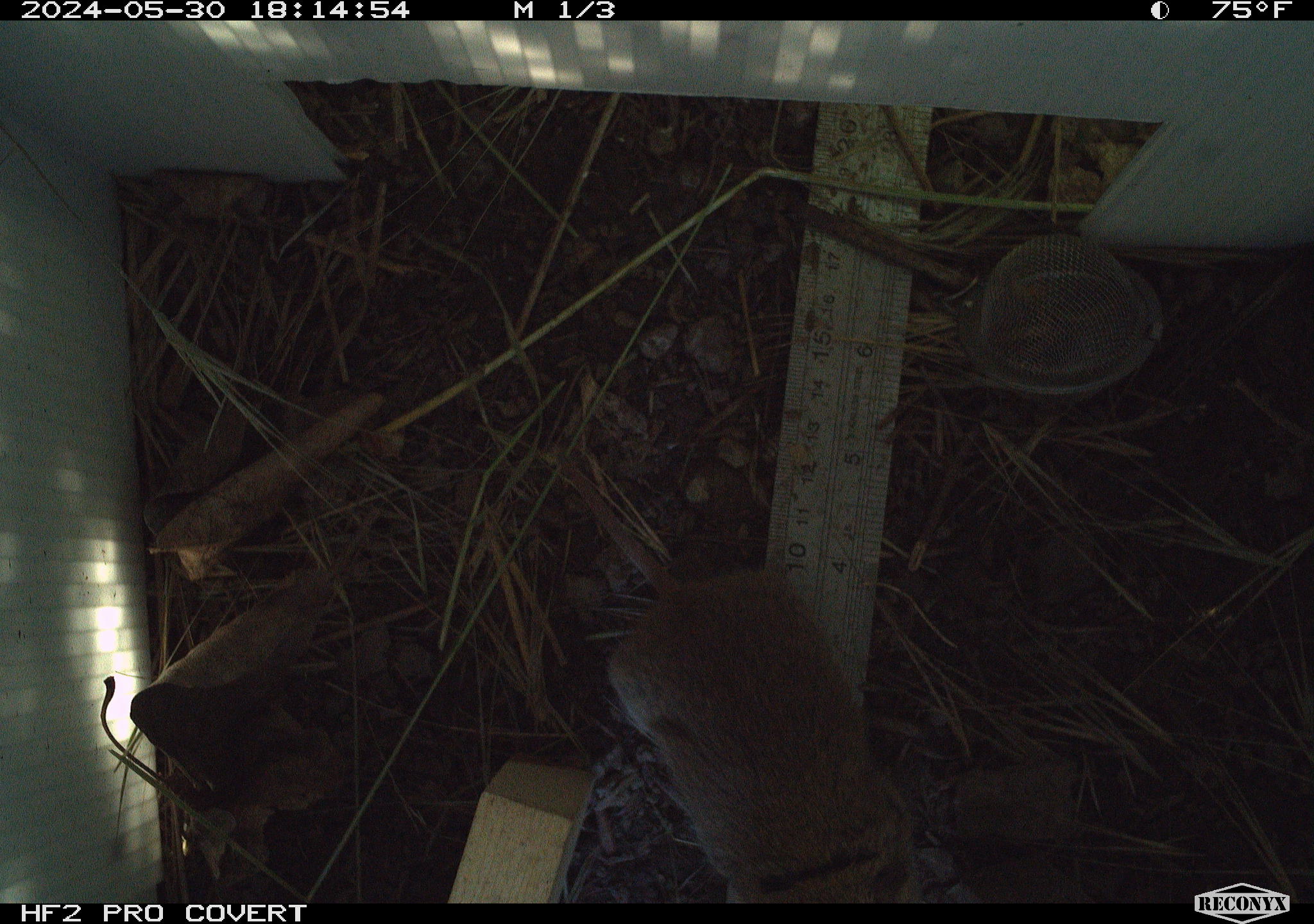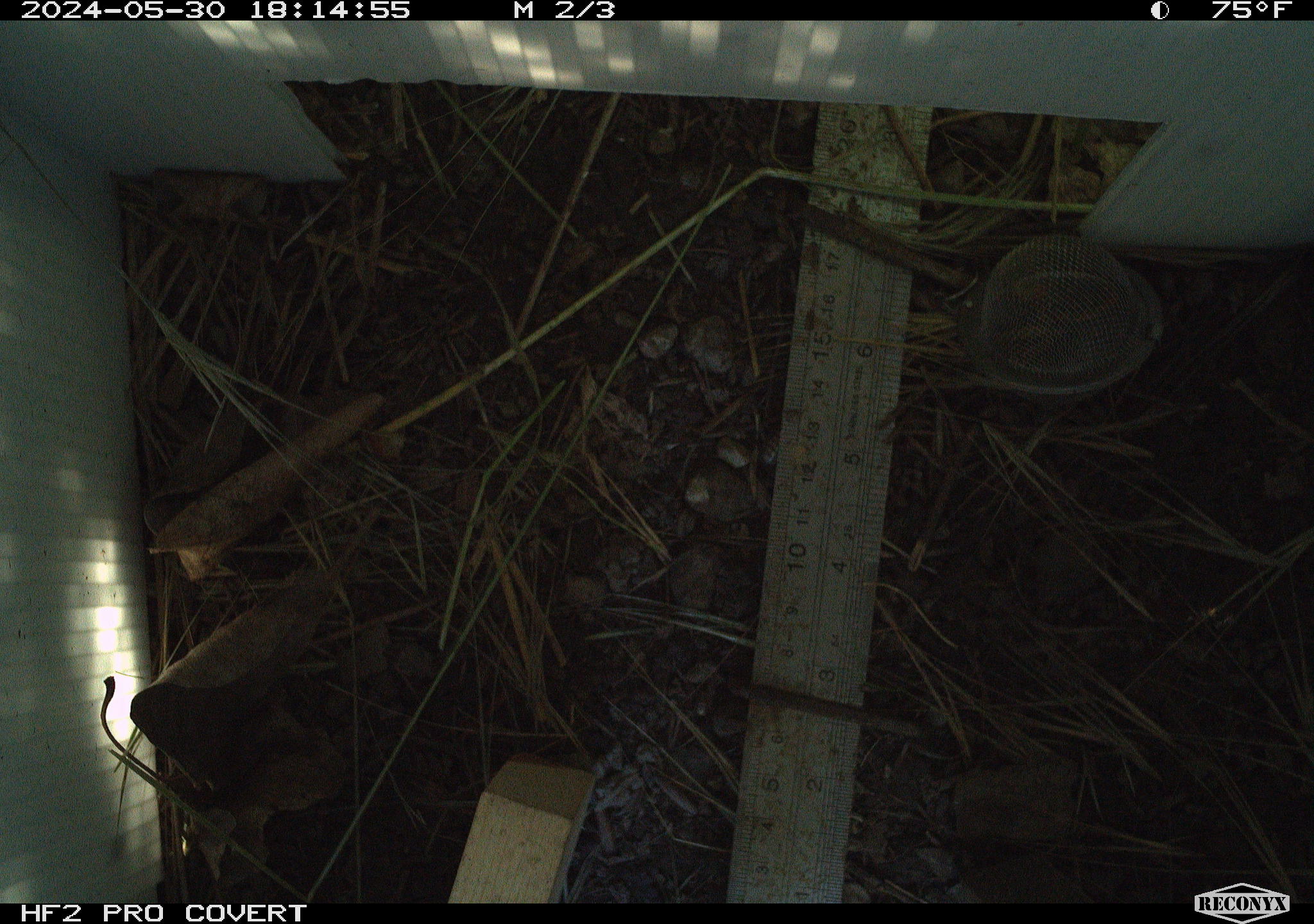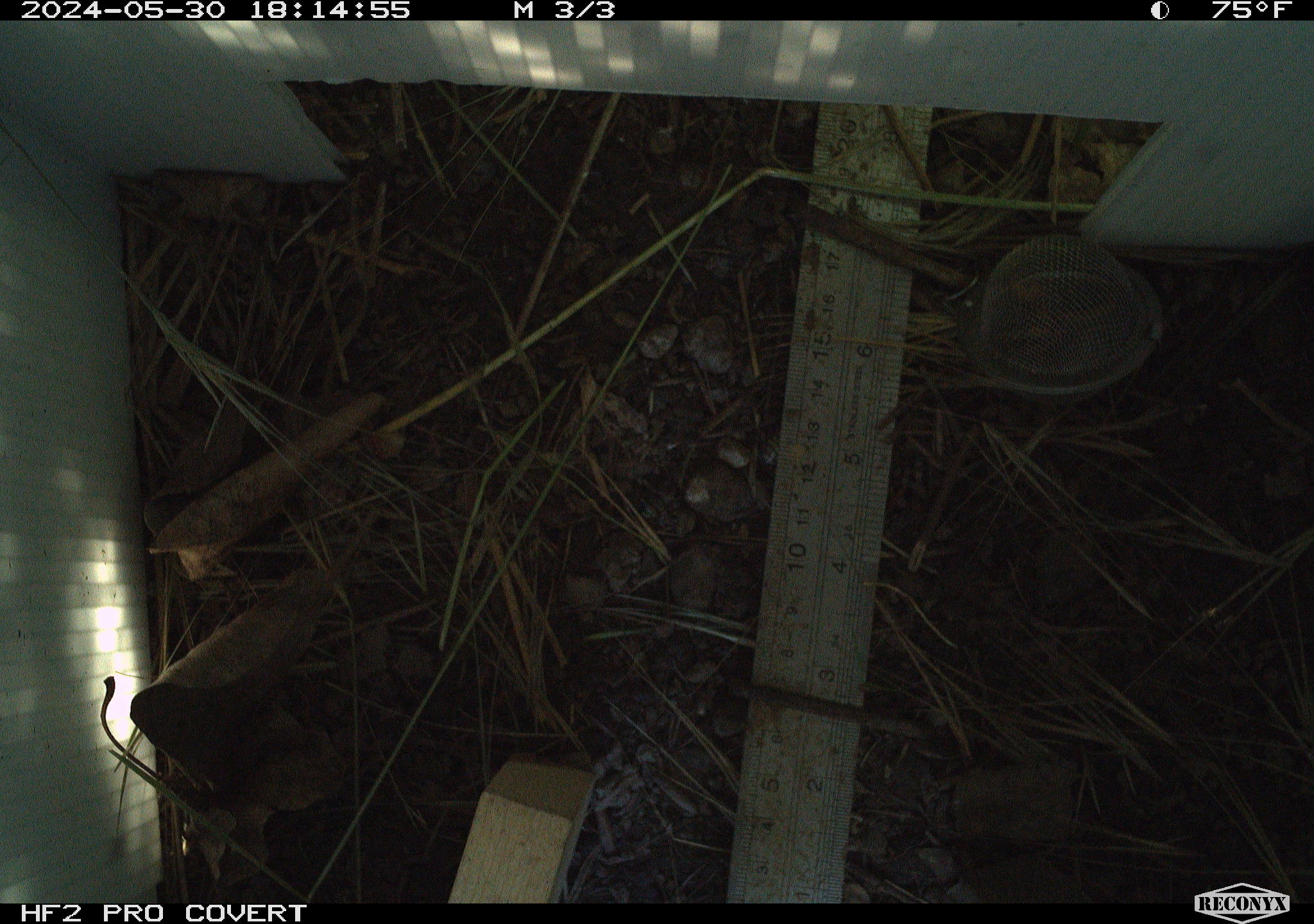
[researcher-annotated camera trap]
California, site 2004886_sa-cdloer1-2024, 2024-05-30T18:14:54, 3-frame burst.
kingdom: Animalia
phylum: Chordata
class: Mammalia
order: Rodentia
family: Cricetidae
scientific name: Arvicolinae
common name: voles, lemmings, and muskrats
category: arvicolinae subfamily